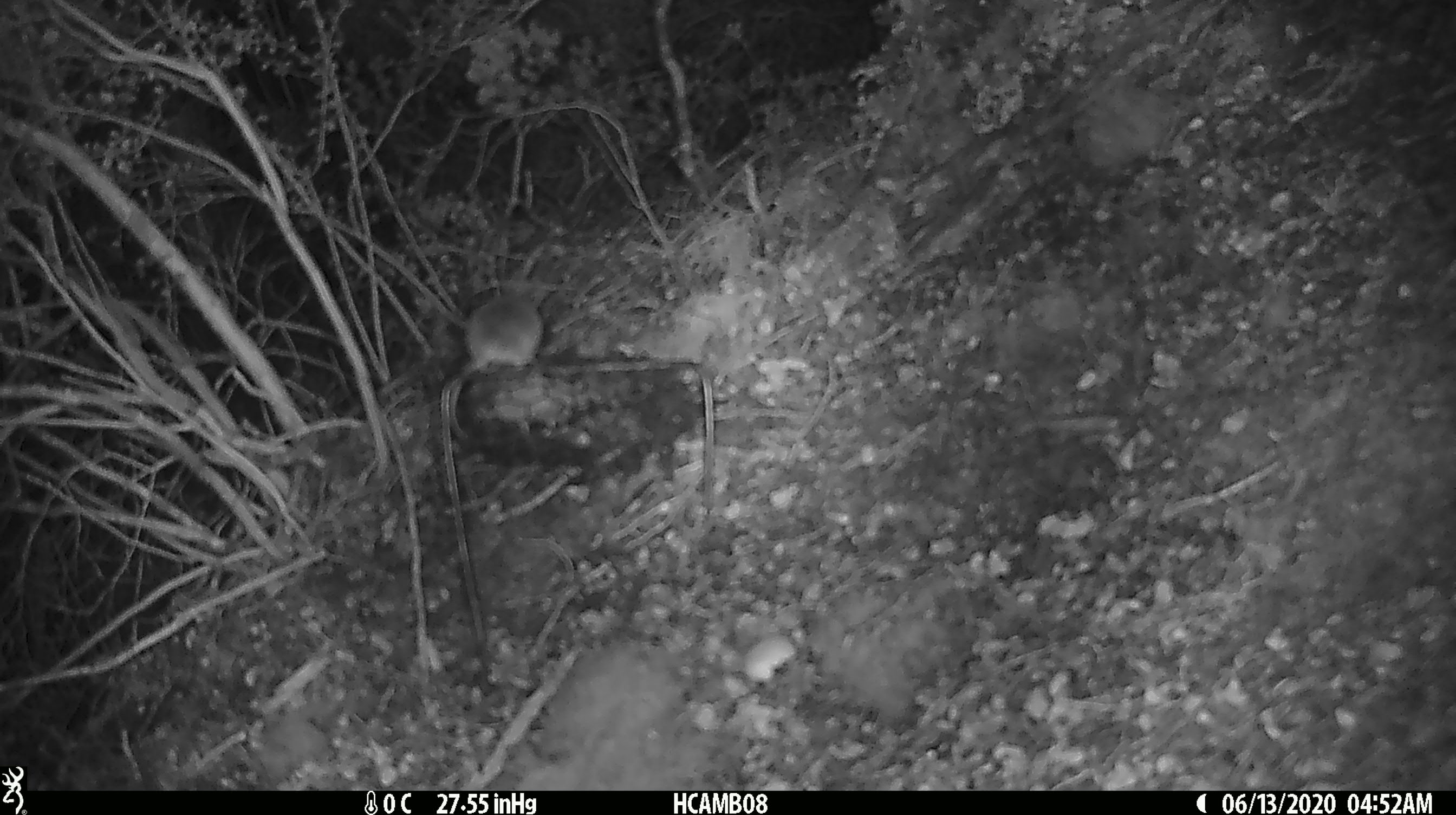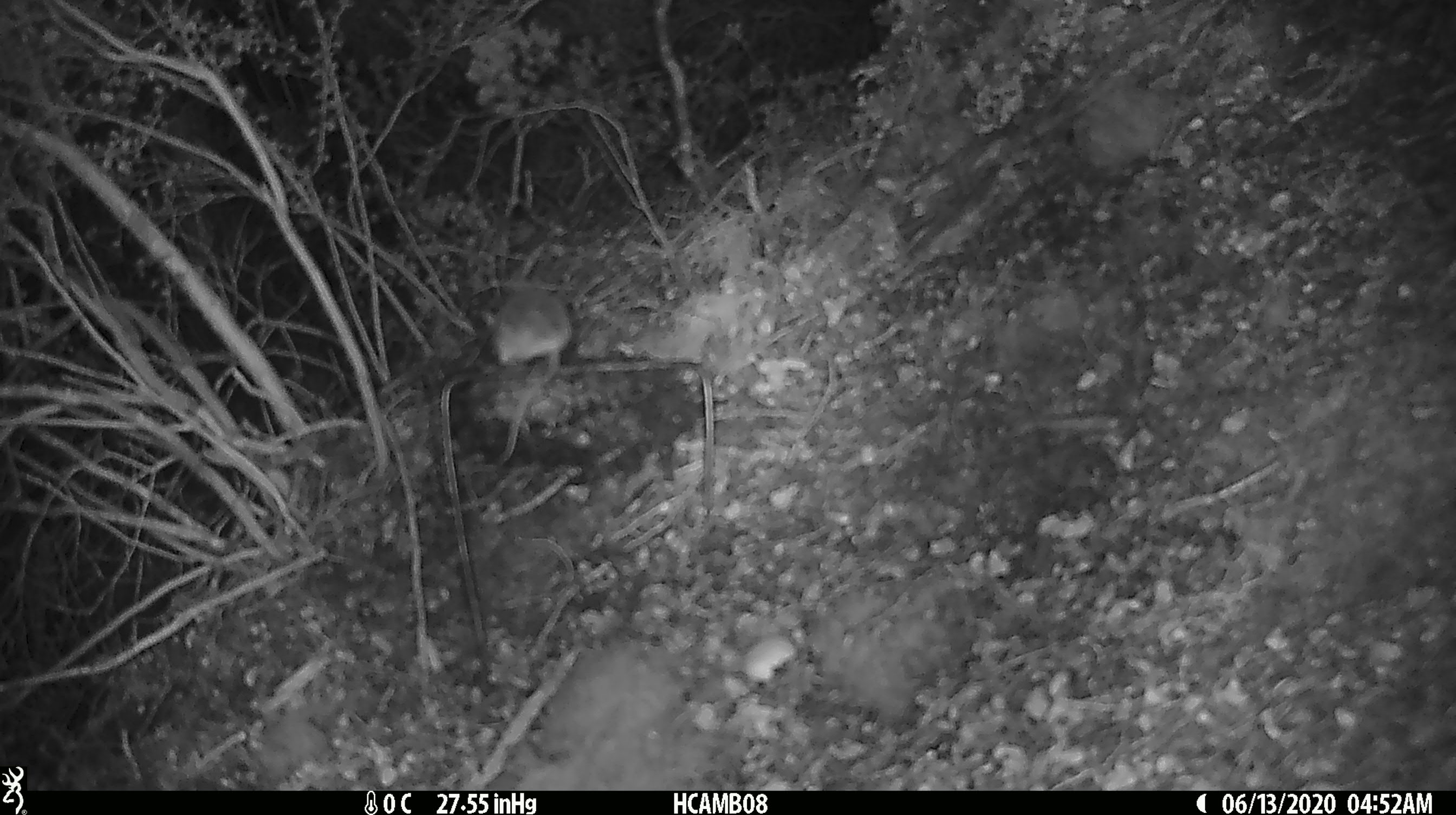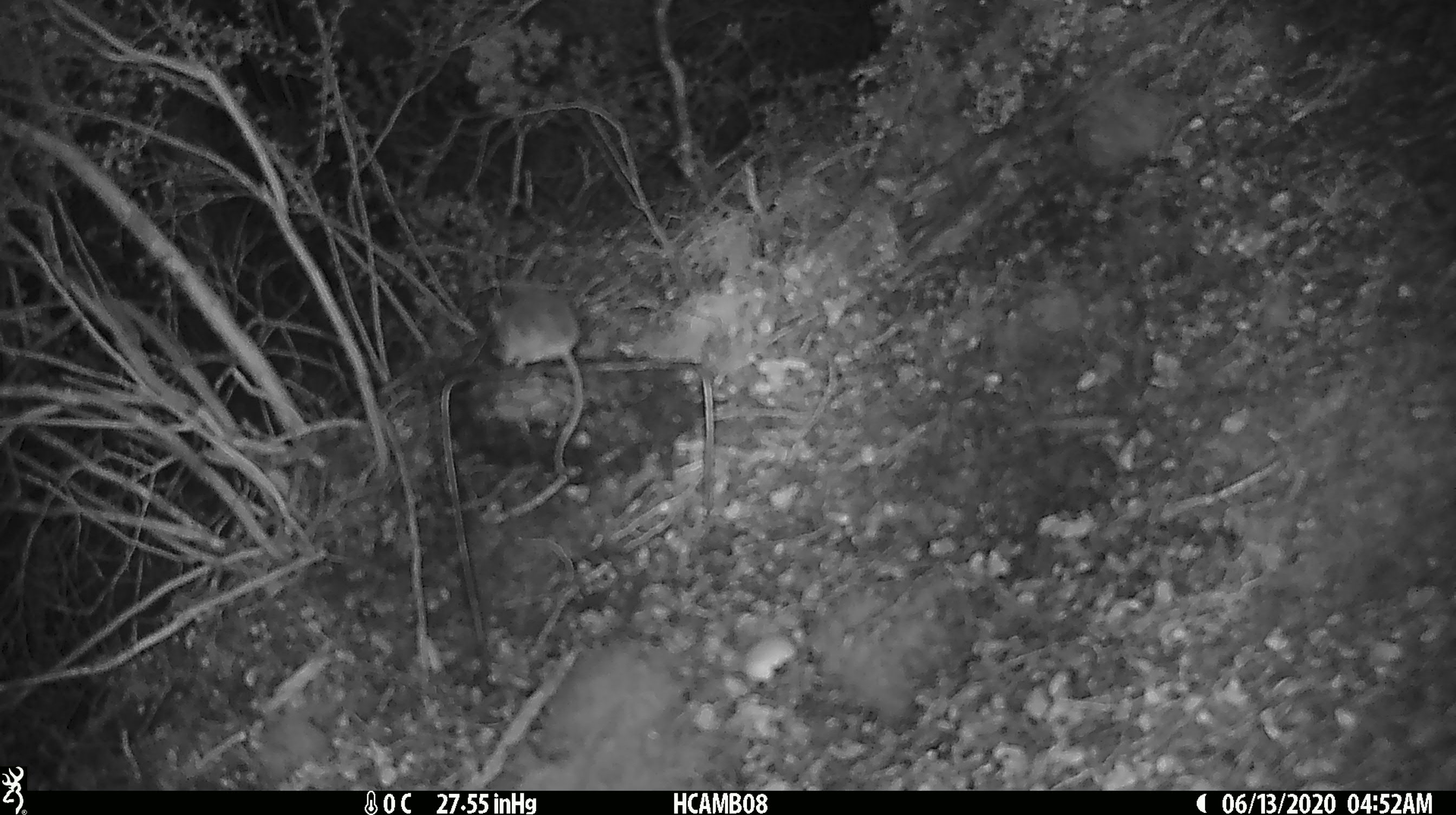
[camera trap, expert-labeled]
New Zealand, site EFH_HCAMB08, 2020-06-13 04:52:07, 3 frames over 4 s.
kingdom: Animalia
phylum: Chordata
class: Mammalia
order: Rodentia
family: Muridae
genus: Mus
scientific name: Mus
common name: mouse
Mouse (Mus).